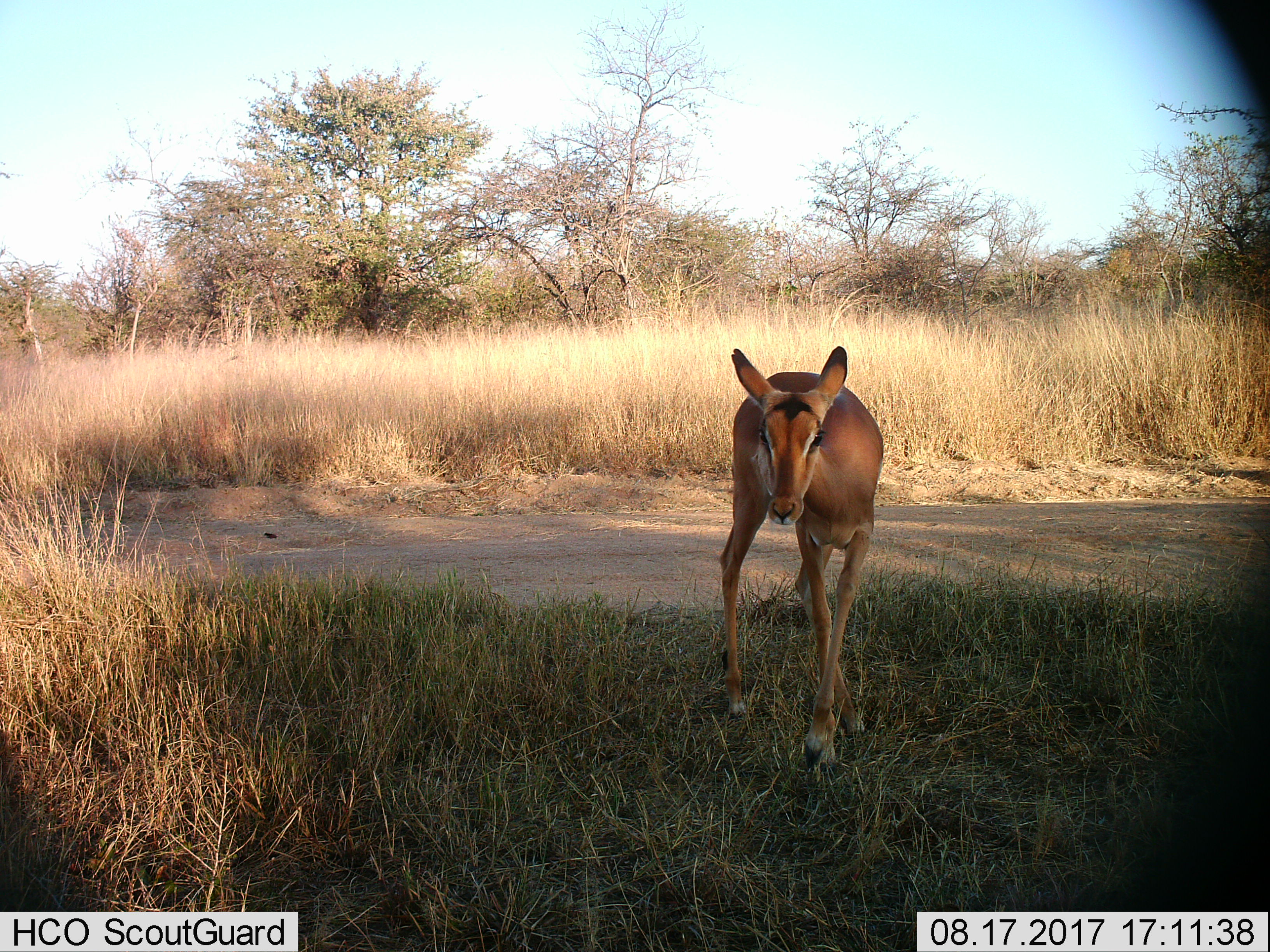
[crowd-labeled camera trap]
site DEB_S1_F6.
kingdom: Animalia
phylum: Chordata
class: Mammalia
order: Artiodactyla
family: Bovidae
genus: Aepyceros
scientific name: Aepyceros melampus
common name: impala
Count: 1.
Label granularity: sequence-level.